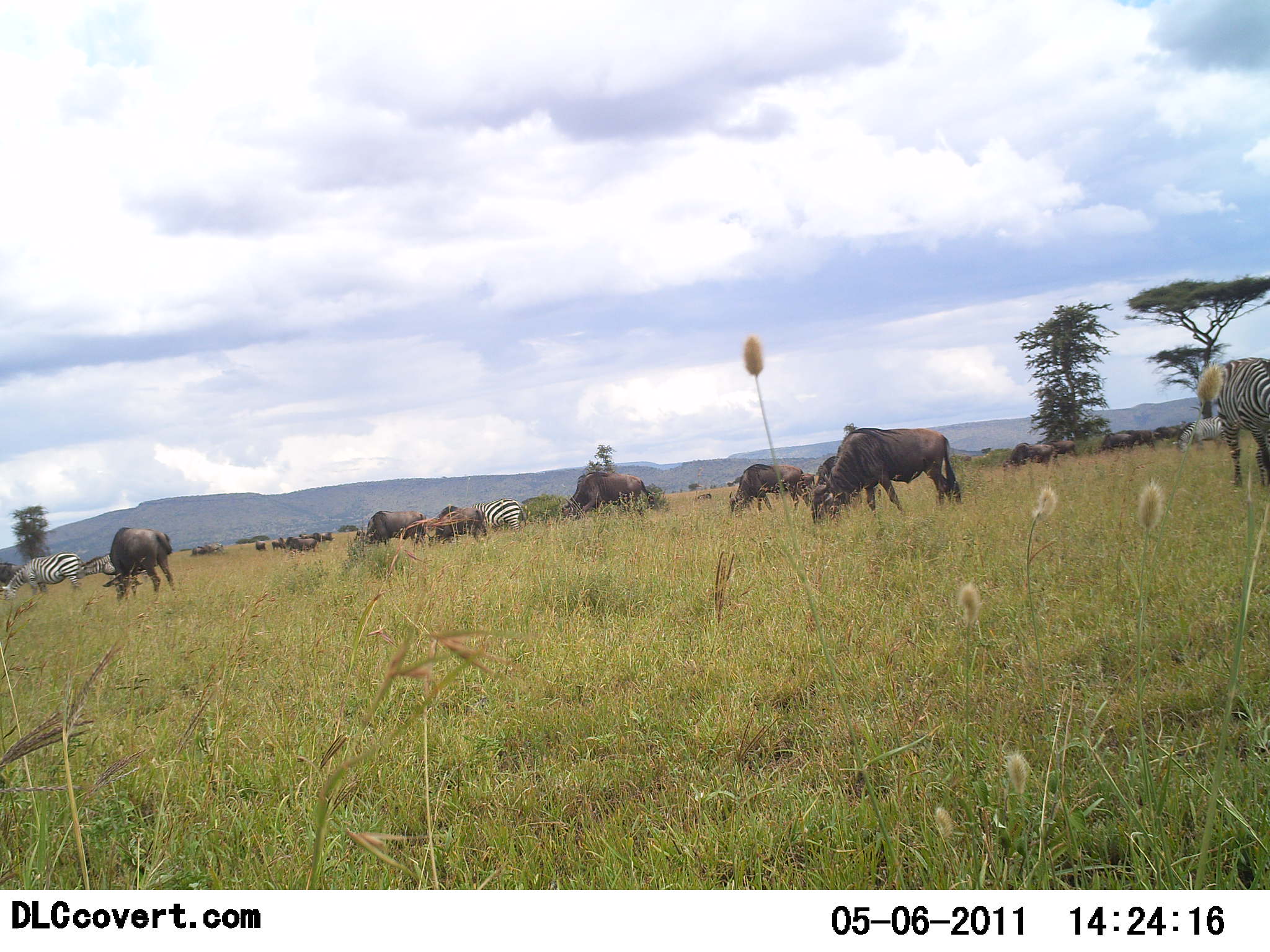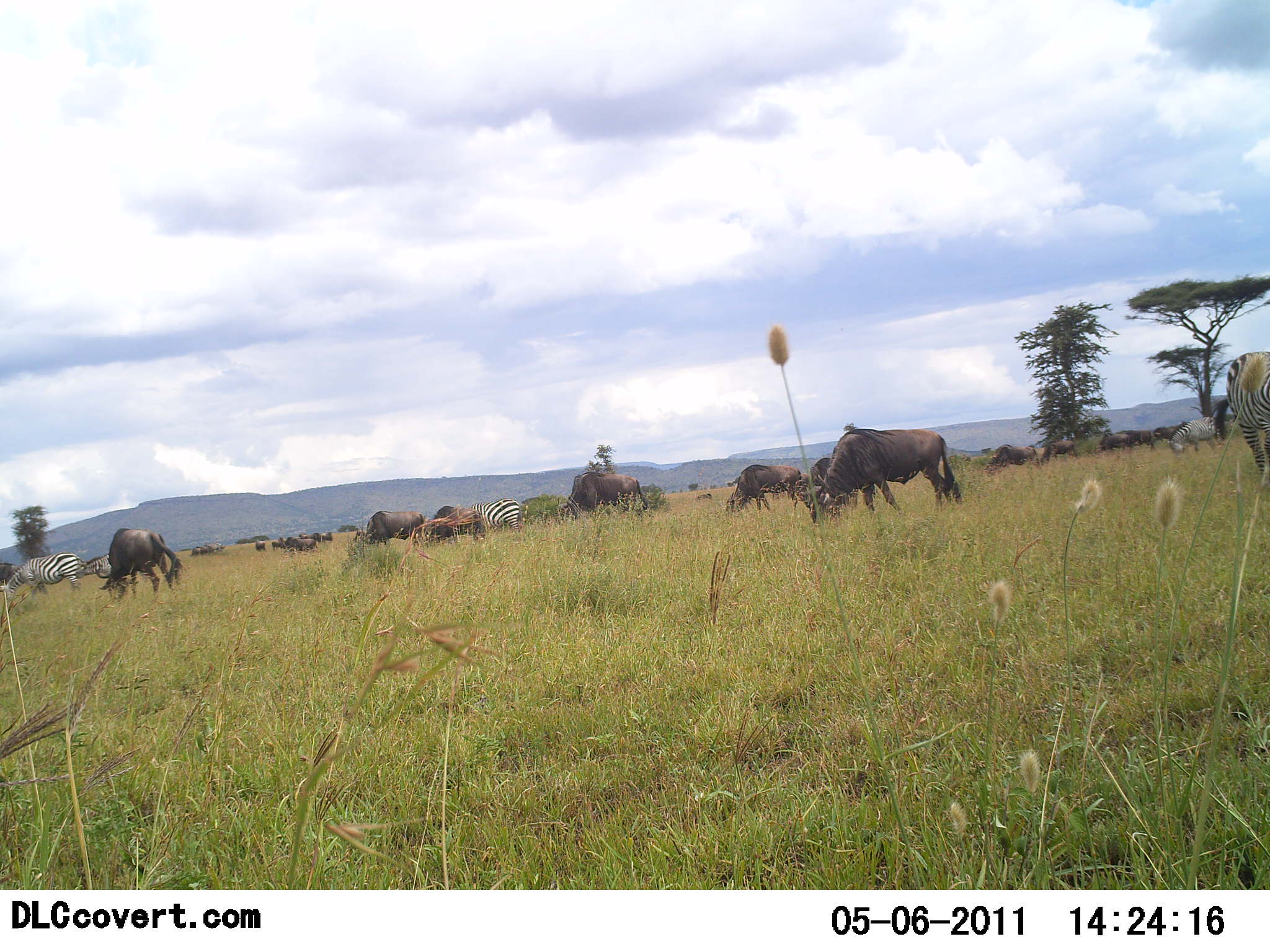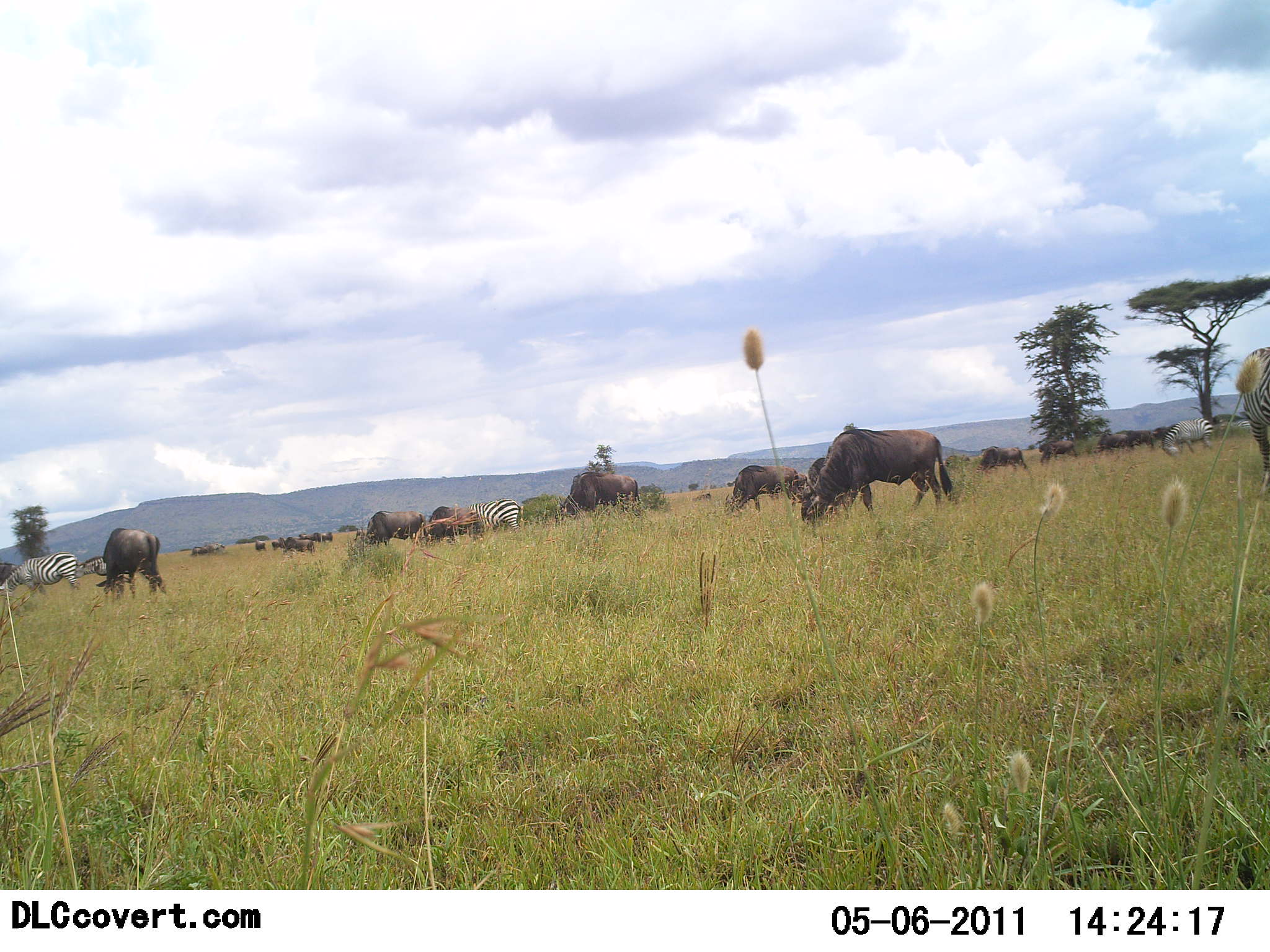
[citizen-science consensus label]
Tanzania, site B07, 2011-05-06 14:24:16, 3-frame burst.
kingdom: Animalia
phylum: Chordata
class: Mammalia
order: Artiodactyla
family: Bovidae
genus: Connochaetes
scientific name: Connochaetes taurinus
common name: blue wildebeest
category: wildebeest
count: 11-50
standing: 33%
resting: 0%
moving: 33%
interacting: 8%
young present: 0%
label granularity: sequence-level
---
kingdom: Animalia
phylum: Chordata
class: Mammalia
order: Perissodactyla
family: Equidae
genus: Equus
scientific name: Equus quagga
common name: plains zebra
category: zebra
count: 4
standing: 33%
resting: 0%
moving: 17%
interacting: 0%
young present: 0%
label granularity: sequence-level